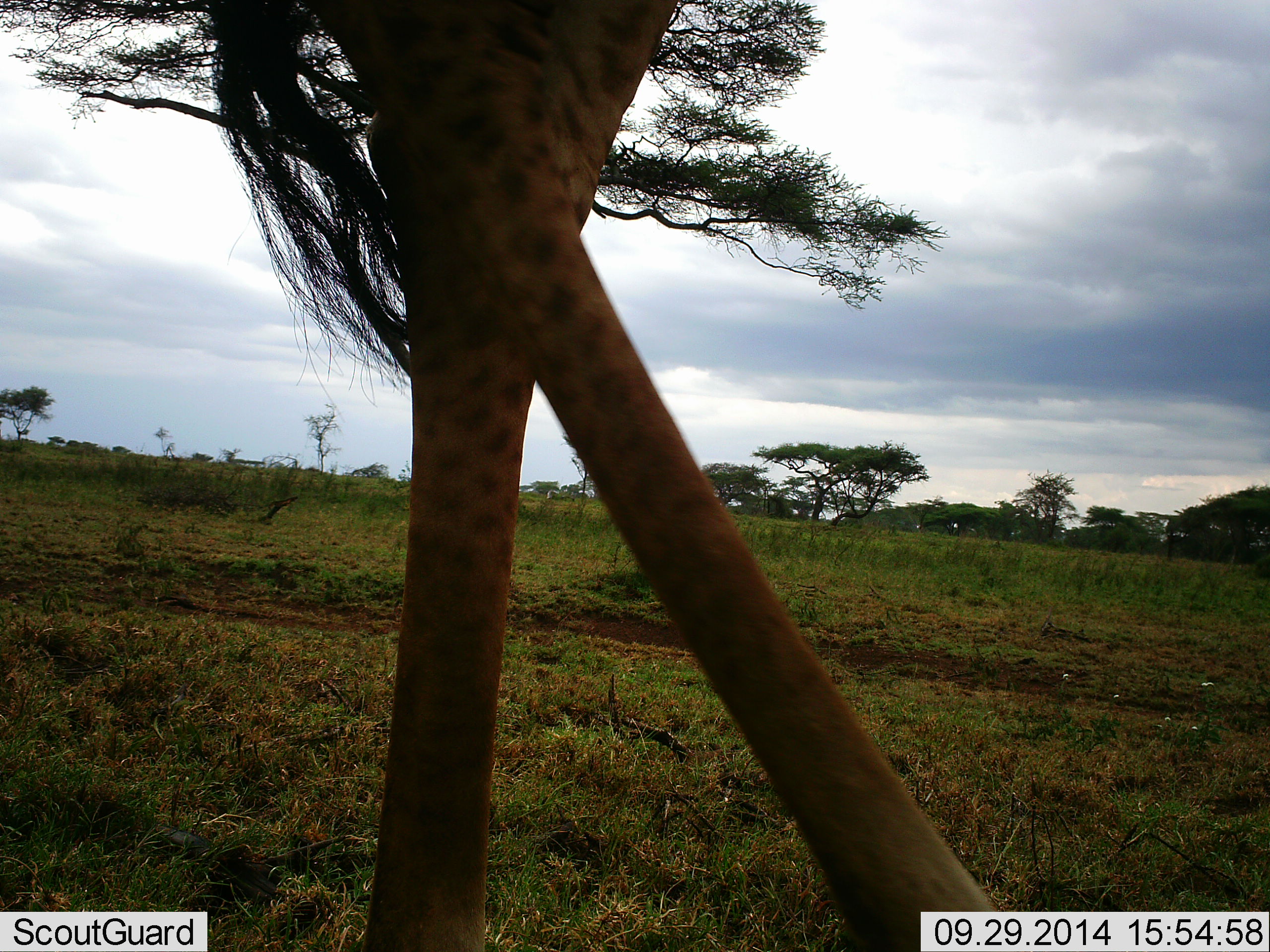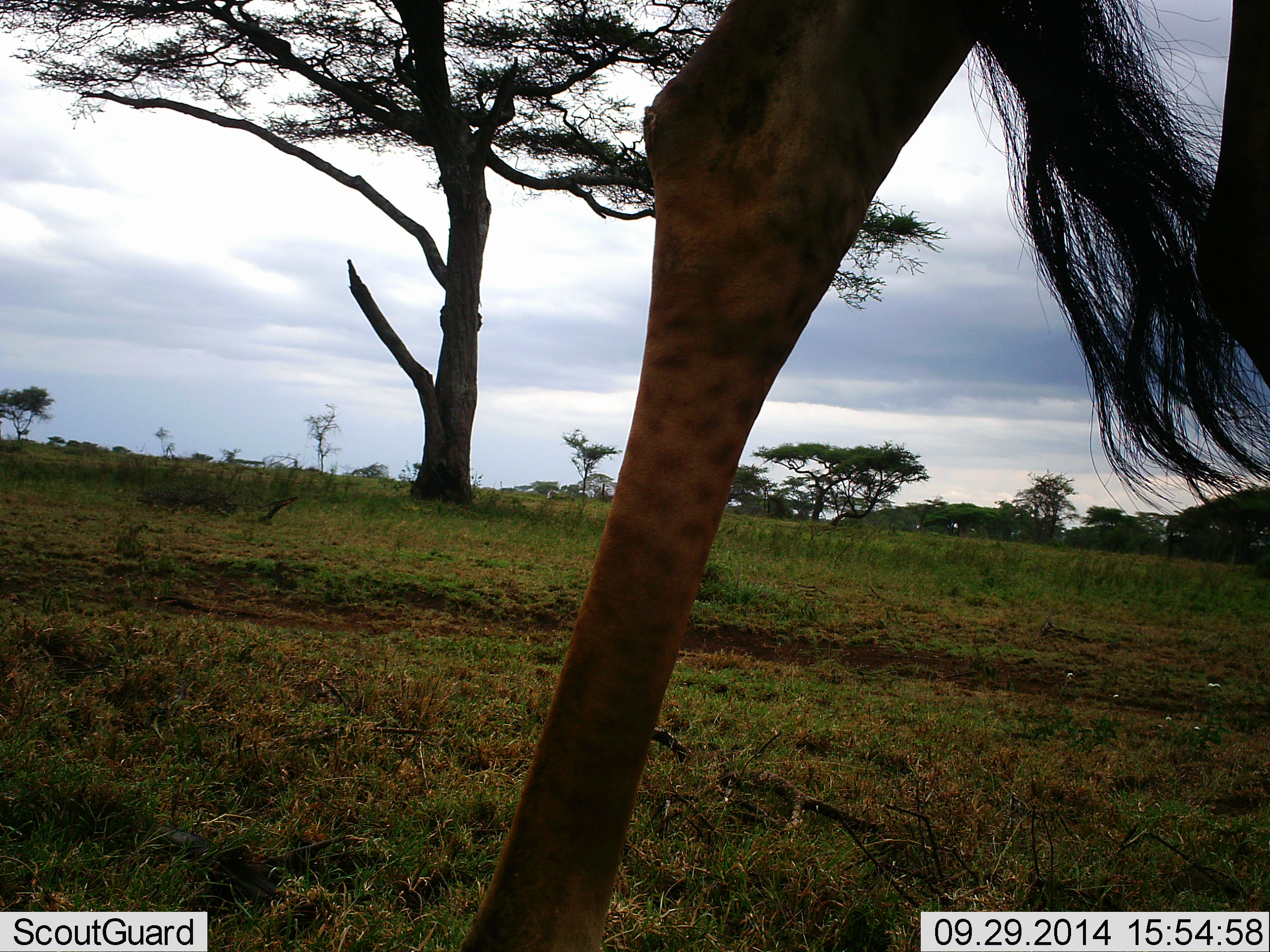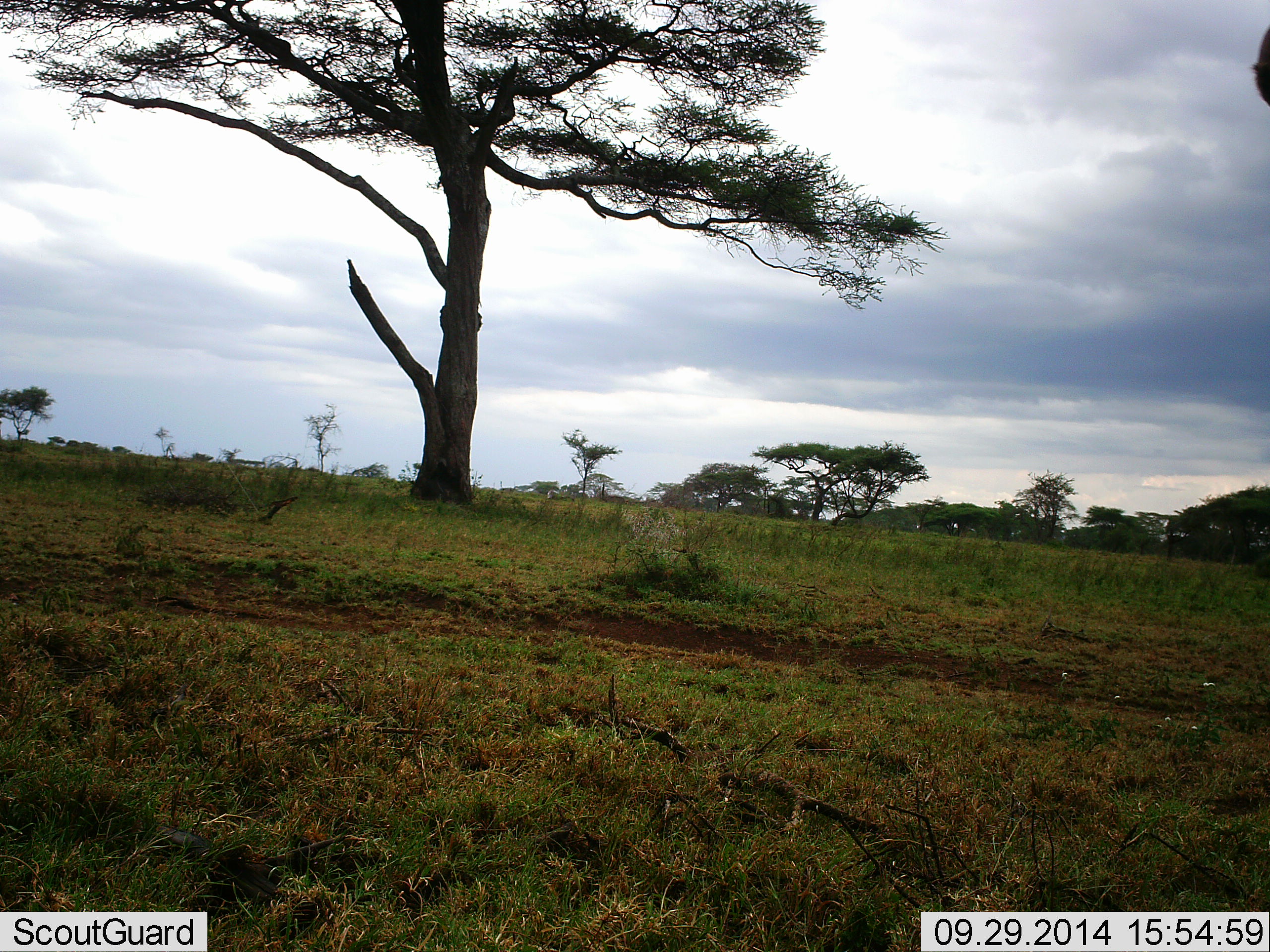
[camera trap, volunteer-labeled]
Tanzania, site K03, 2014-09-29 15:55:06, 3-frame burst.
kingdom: Animalia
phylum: Chordata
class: Mammalia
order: Artiodactyla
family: Giraffidae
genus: Giraffa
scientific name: Giraffa camelopardalis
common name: giraffe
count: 1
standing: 10%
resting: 0%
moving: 100%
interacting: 0%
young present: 0%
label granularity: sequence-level